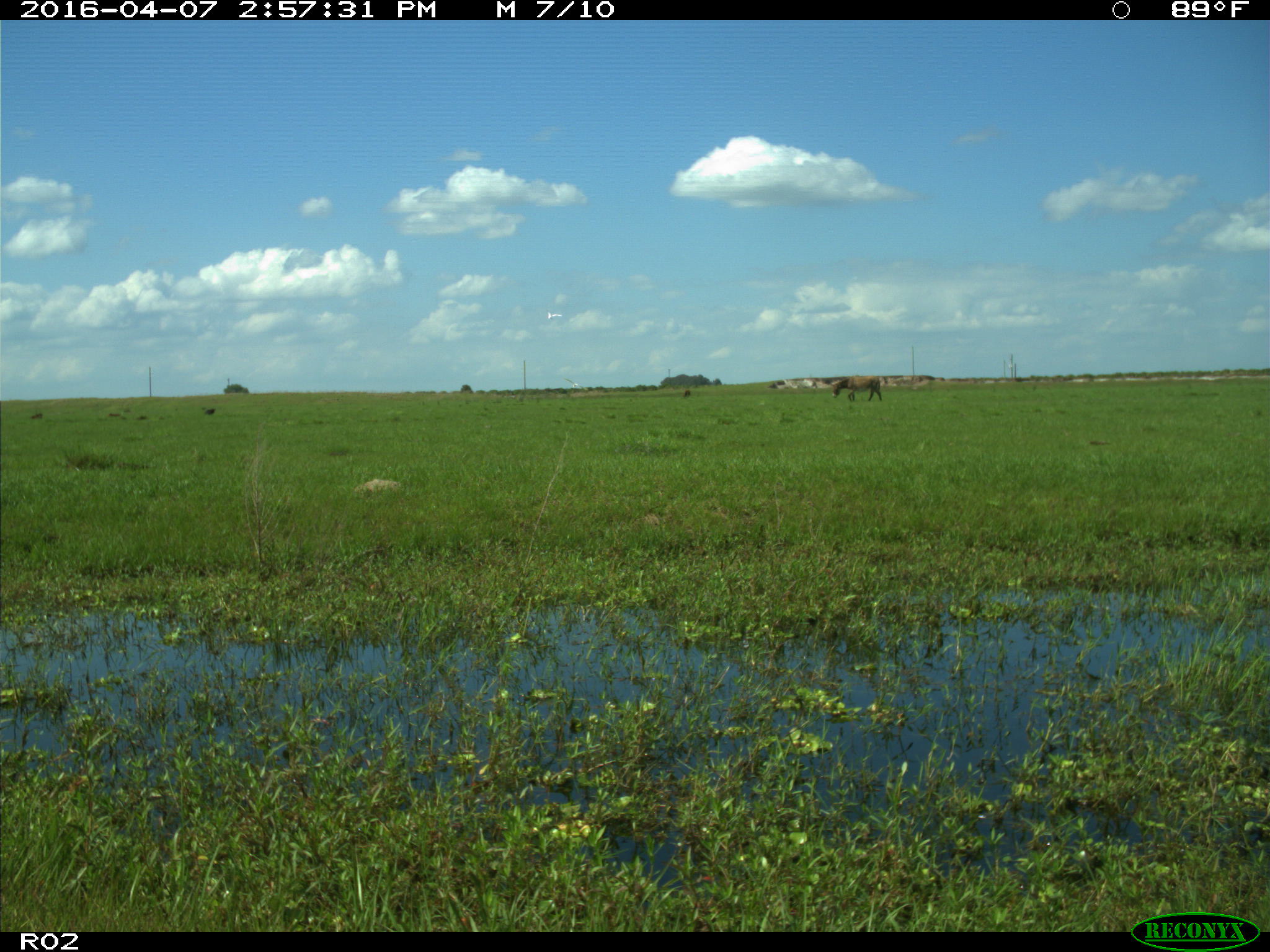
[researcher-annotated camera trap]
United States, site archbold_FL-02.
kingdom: Animalia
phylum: Chordata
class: Mammalia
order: Artiodactyla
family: Bovidae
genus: Bos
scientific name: Bos taurus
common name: domestic cow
Bos taurus (domestic cow).